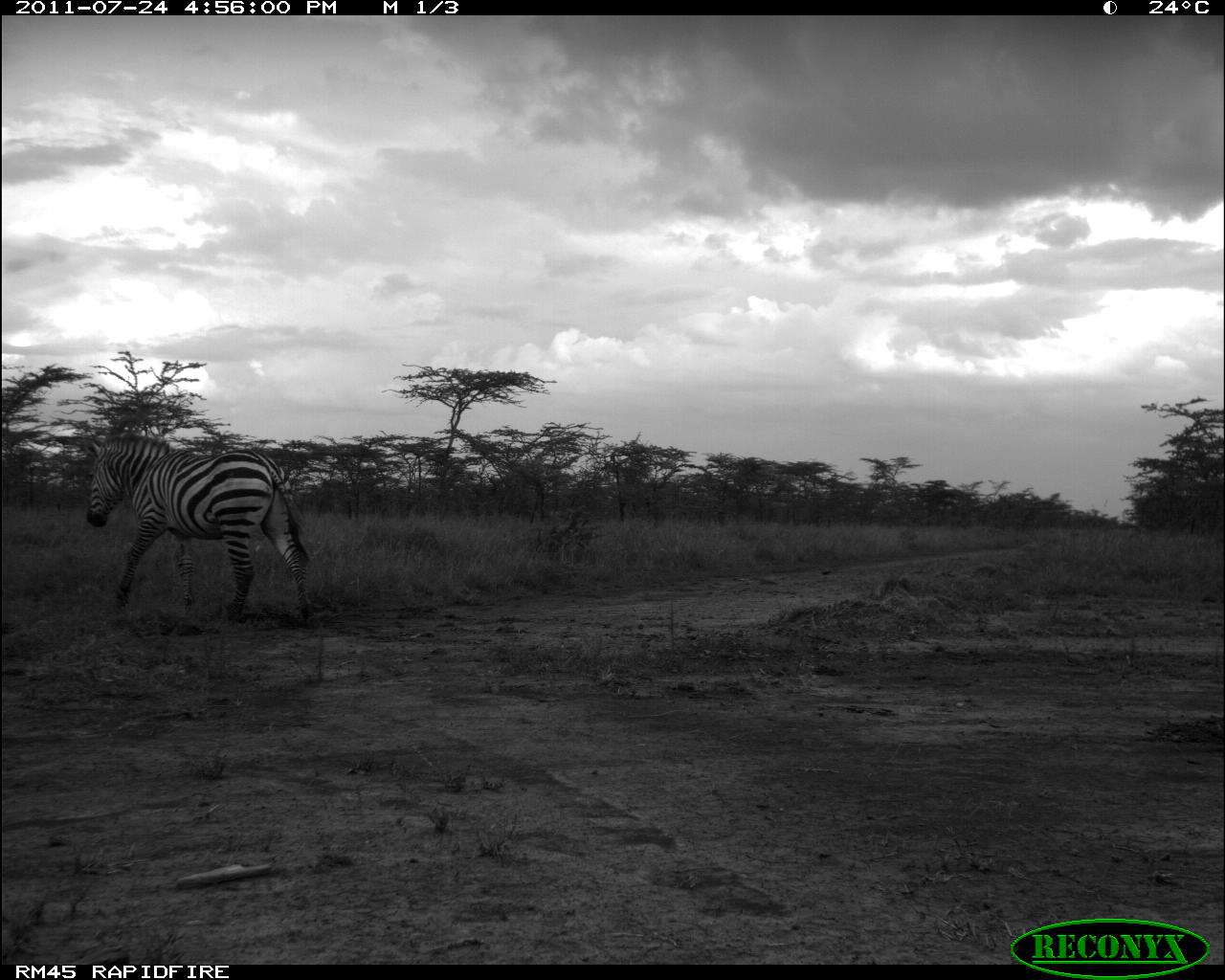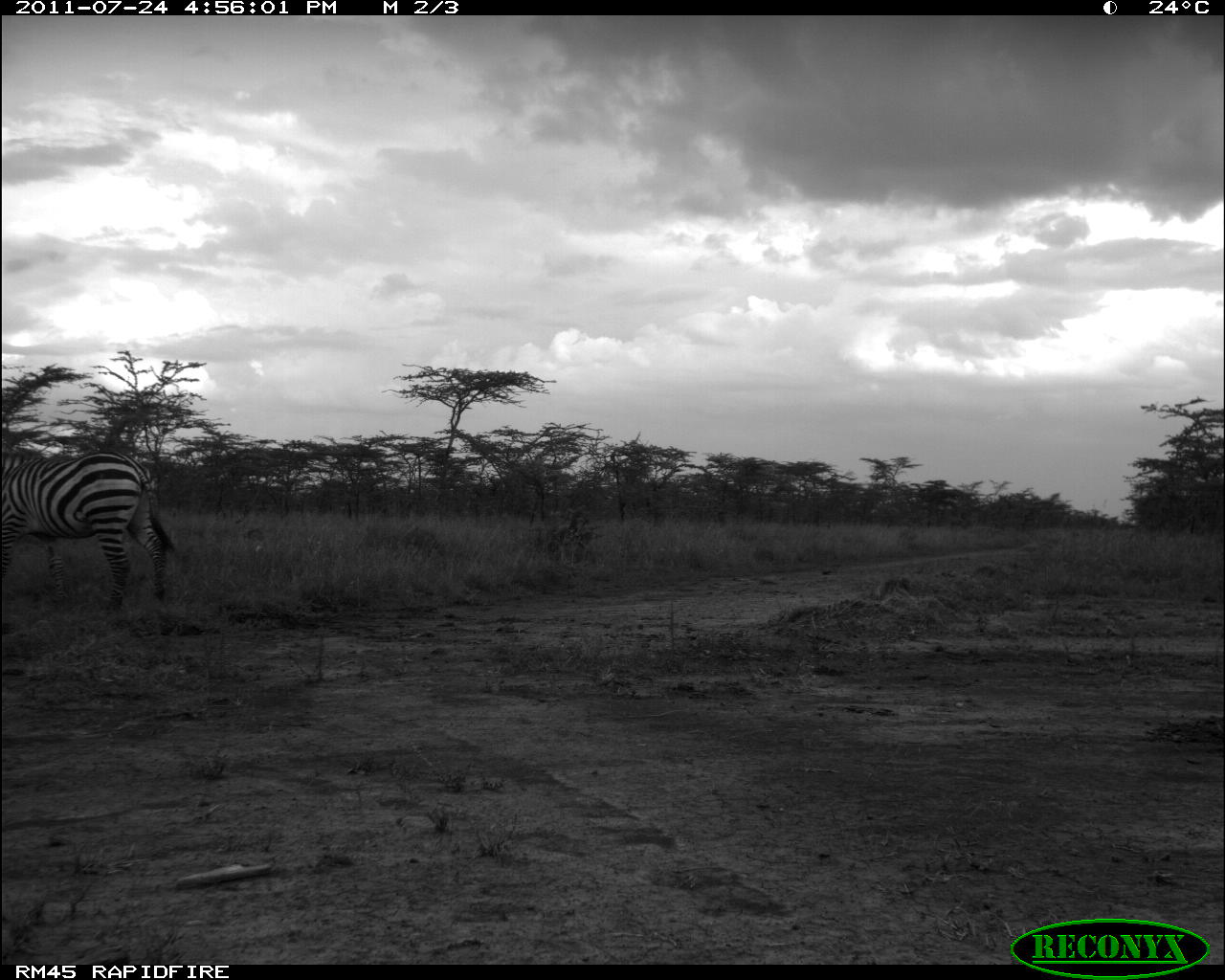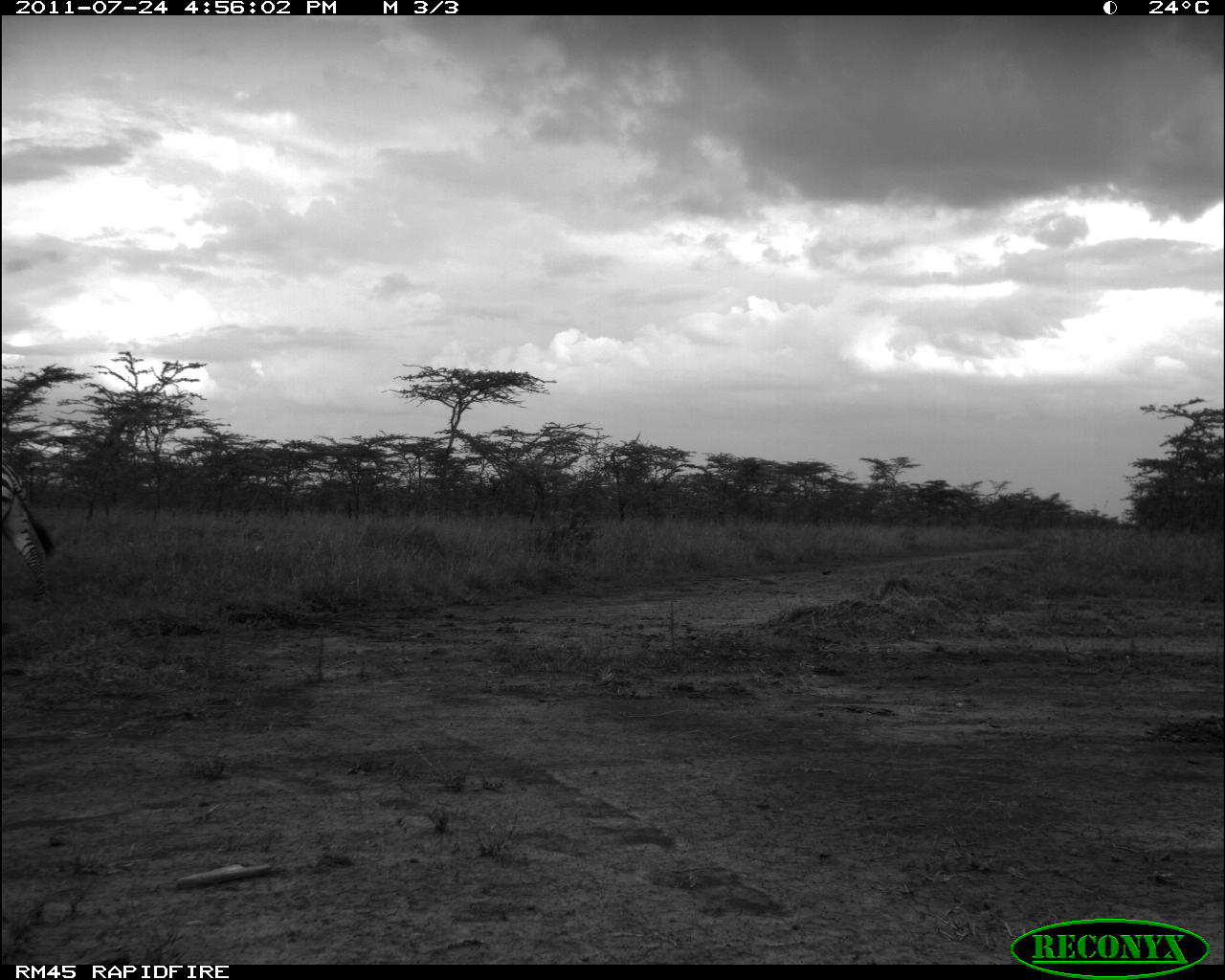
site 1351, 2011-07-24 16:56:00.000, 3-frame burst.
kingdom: Animalia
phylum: Chordata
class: Mammalia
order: Perissodactyla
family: Equidae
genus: Equus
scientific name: Equus quagga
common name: plains zebra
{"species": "Equus quagga (plains zebra)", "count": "1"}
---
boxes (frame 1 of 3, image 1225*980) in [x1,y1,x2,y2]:
equus quagga: [88,429,309,627]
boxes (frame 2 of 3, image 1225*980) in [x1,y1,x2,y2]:
equus quagga: [0,448,178,613]